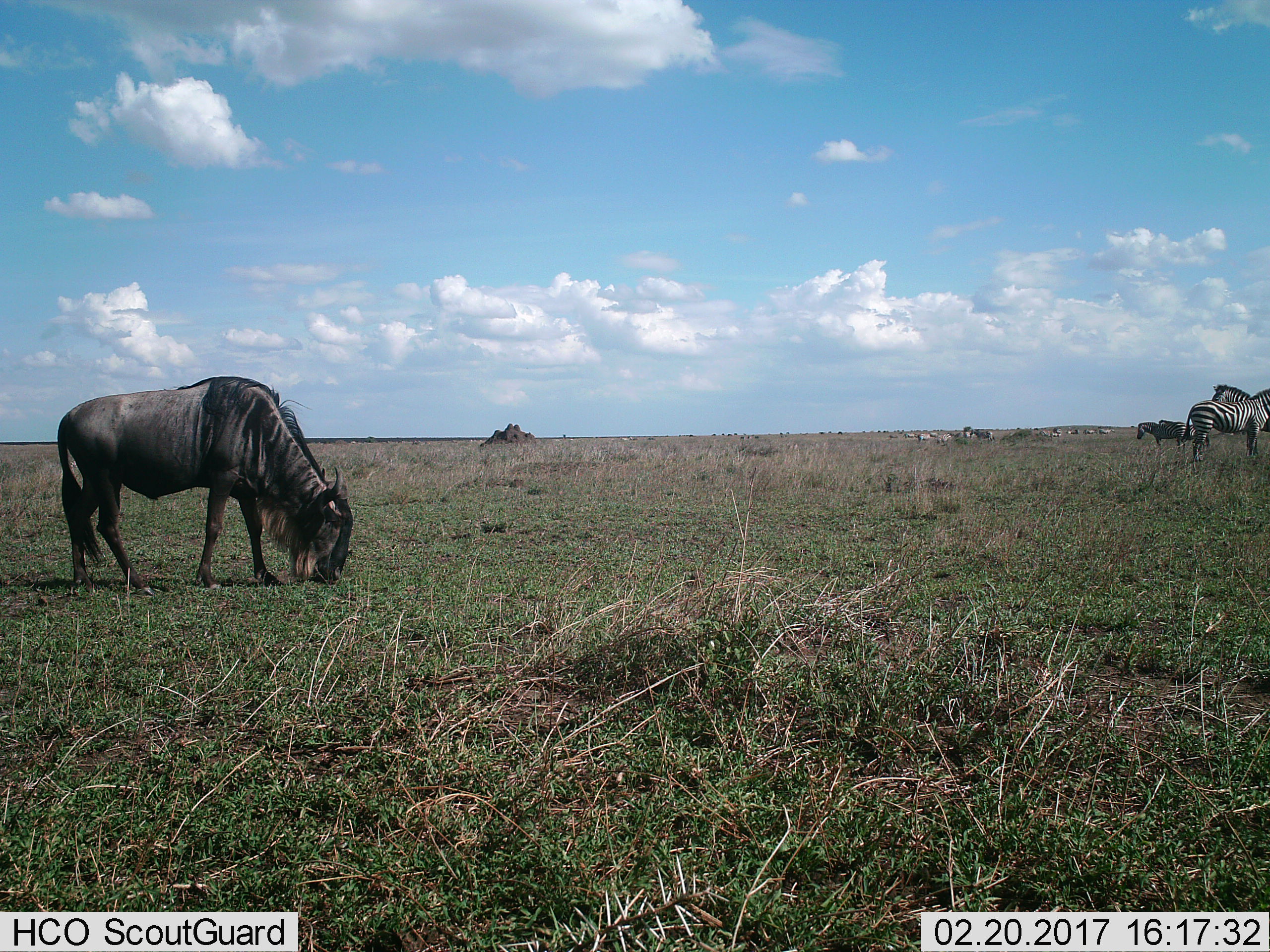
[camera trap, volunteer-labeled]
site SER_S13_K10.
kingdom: Animalia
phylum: Chordata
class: Mammalia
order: Artiodactyla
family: Bovidae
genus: Connochaetes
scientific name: Connochaetes taurinus taurinus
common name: blue wildebeest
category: wildebeestblue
Wildebeestblue (blue wildebeest) (Connochaetes taurinus taurinus), count 1. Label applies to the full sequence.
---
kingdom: Animalia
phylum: Chordata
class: Mammalia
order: Perissodactyla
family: Equidae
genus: Equus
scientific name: Equus quagga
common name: plains zebra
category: zebraplains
Zebraplains (plains zebra) (Equus quagga), count 11-50. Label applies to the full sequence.